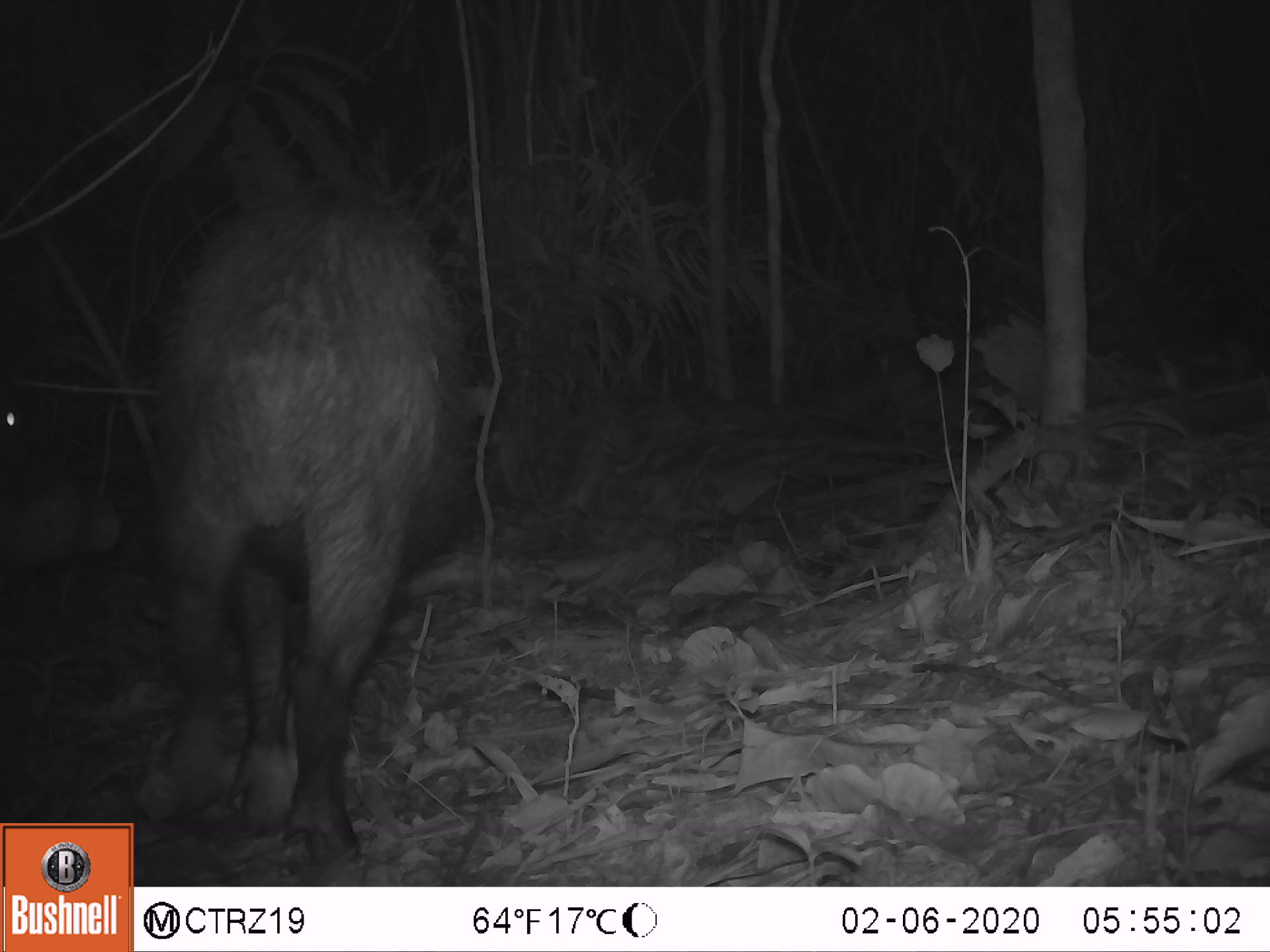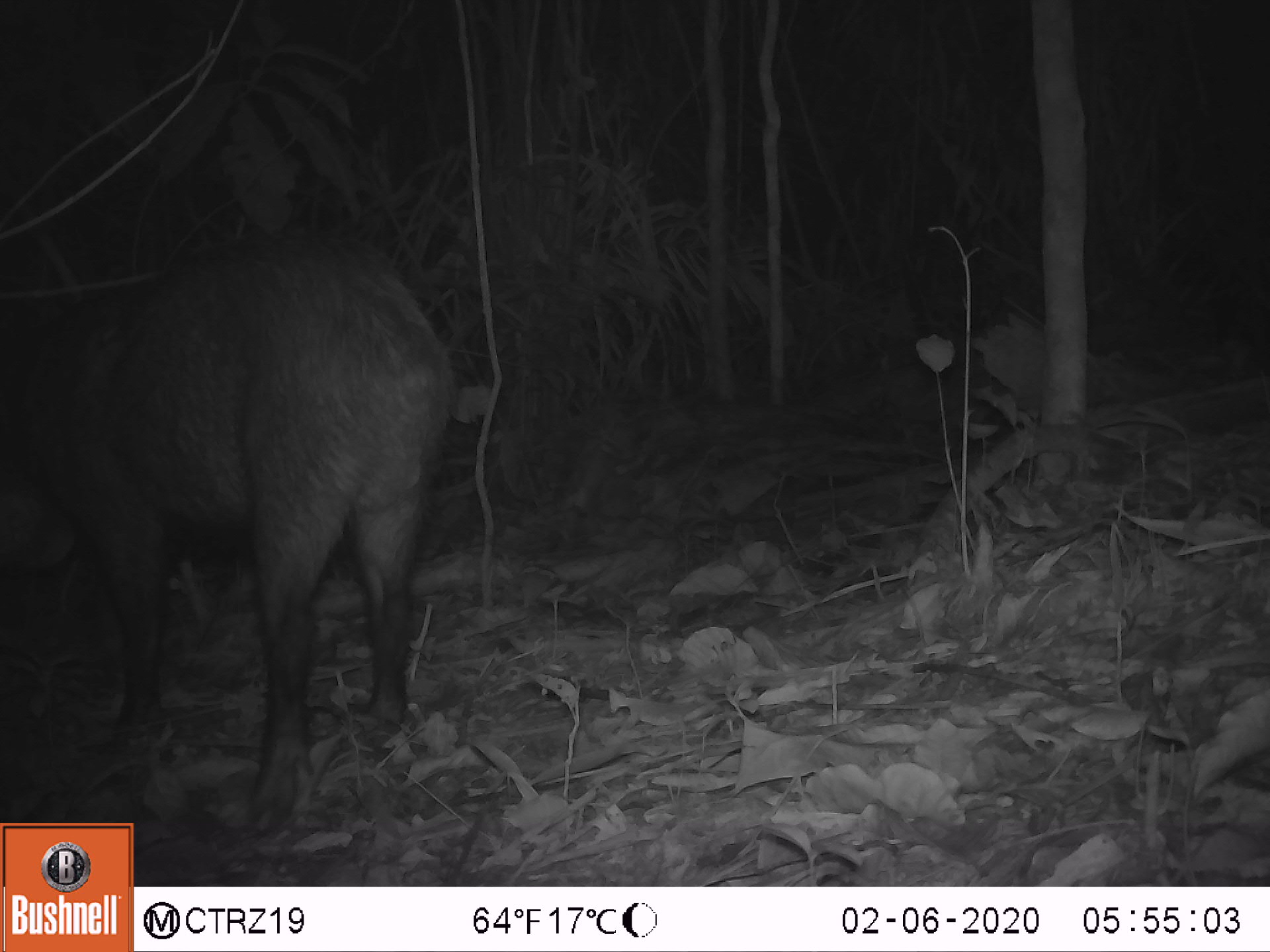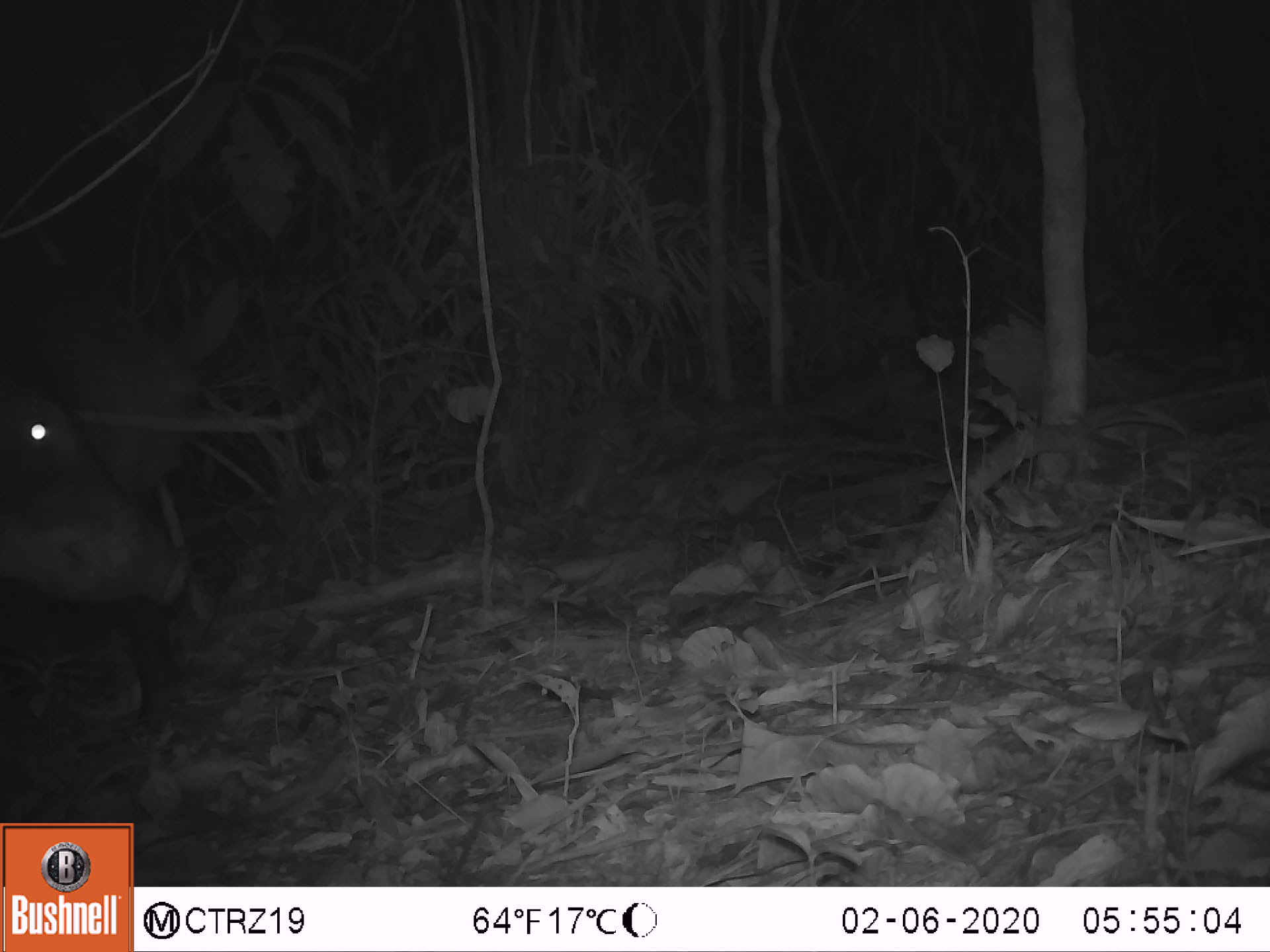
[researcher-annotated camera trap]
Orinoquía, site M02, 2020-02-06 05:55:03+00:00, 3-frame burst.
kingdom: Animalia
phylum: Chordata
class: Mammalia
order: Artiodactyla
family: Tayassuidae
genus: Tayassu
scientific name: Tayassu pecari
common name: white-lipped peccary